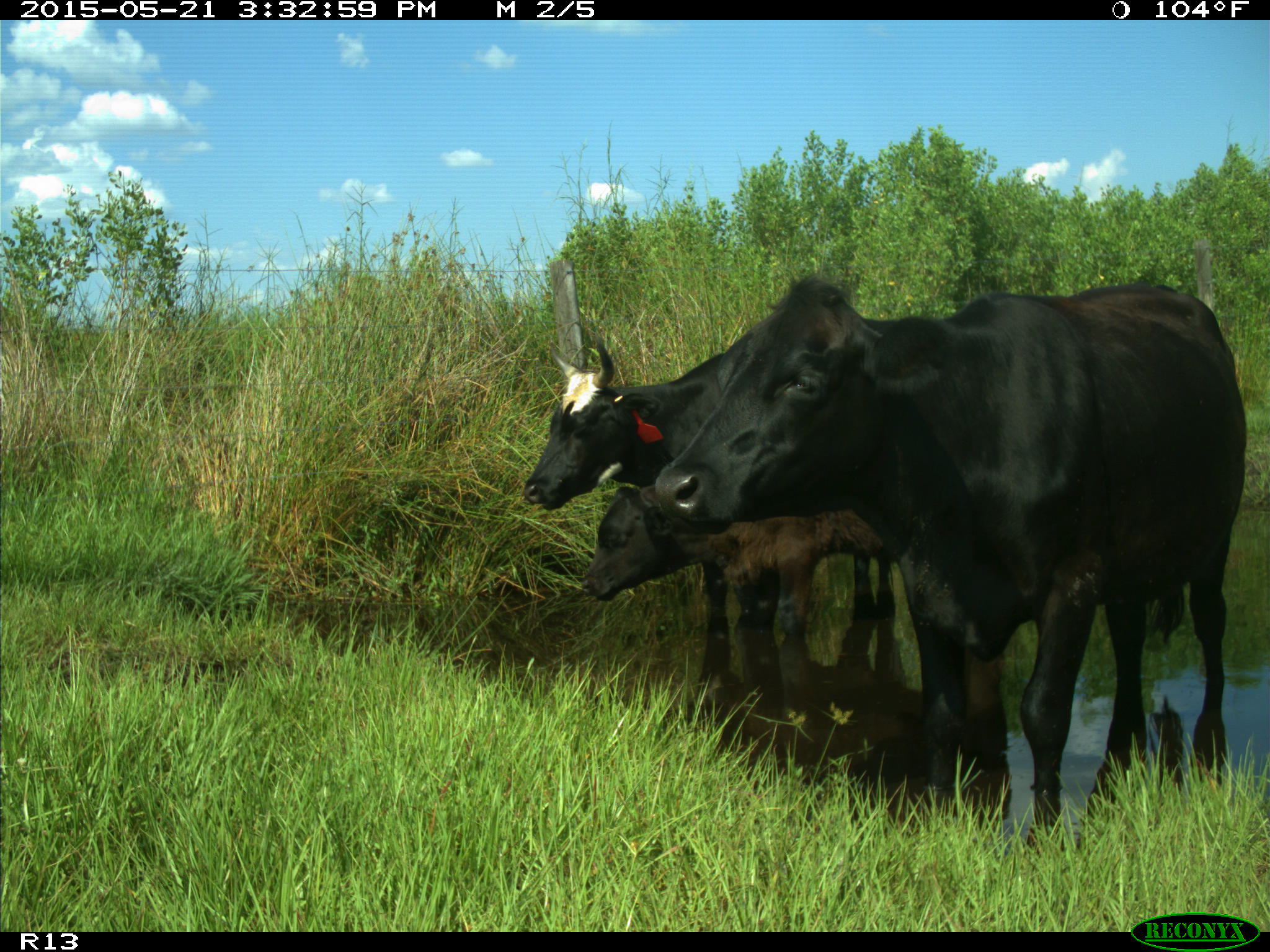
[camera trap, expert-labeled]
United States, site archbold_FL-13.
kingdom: Animalia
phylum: Chordata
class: Mammalia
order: Artiodactyla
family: Bovidae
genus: Bos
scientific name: Bos taurus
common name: domestic cow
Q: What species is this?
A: Bos taurus (domestic cow).